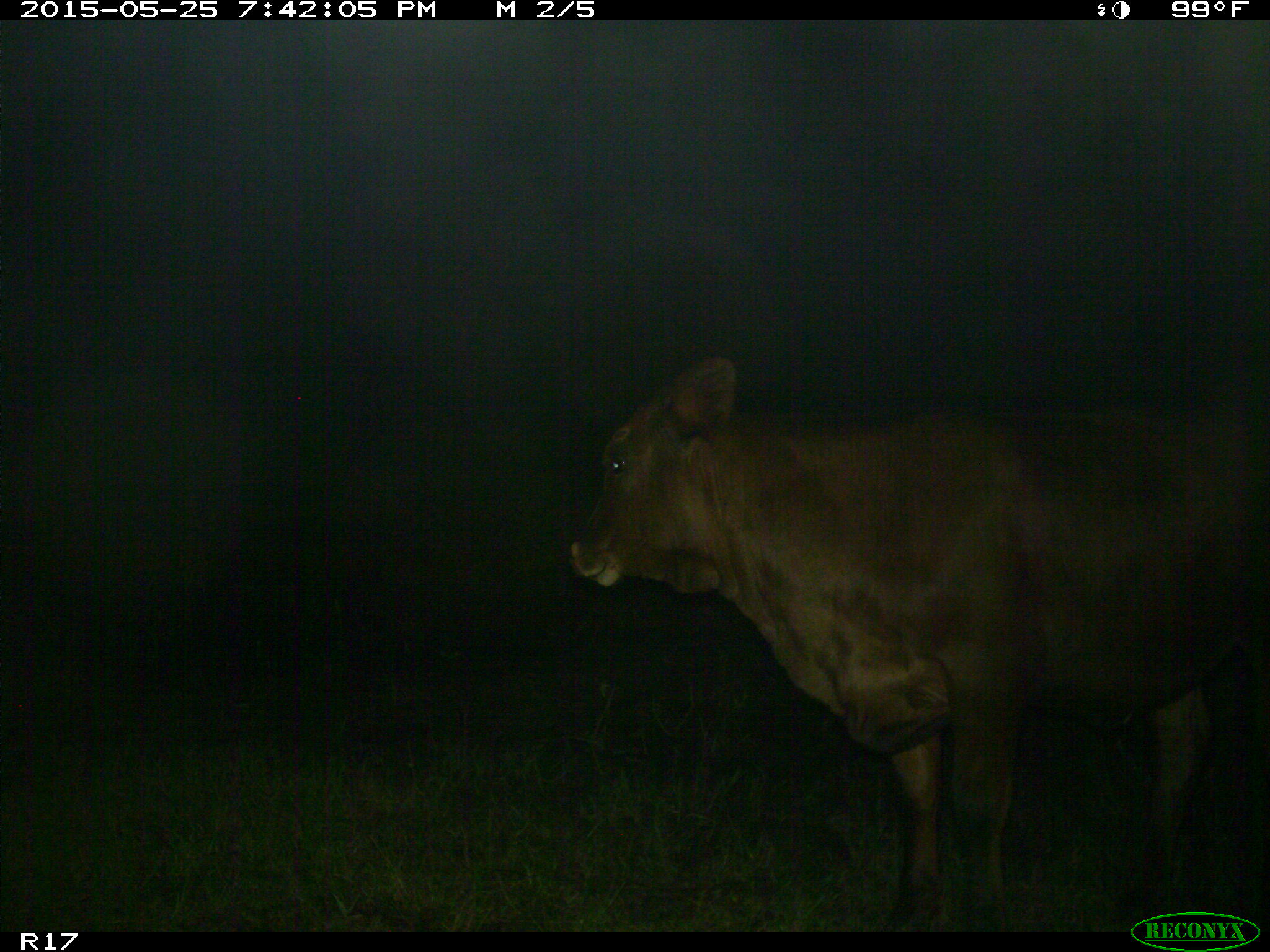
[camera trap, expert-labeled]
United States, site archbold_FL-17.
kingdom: Animalia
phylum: Chordata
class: Mammalia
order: Artiodactyla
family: Bovidae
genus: Bos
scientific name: Bos taurus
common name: domestic cow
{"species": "Bos taurus (domestic cow)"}